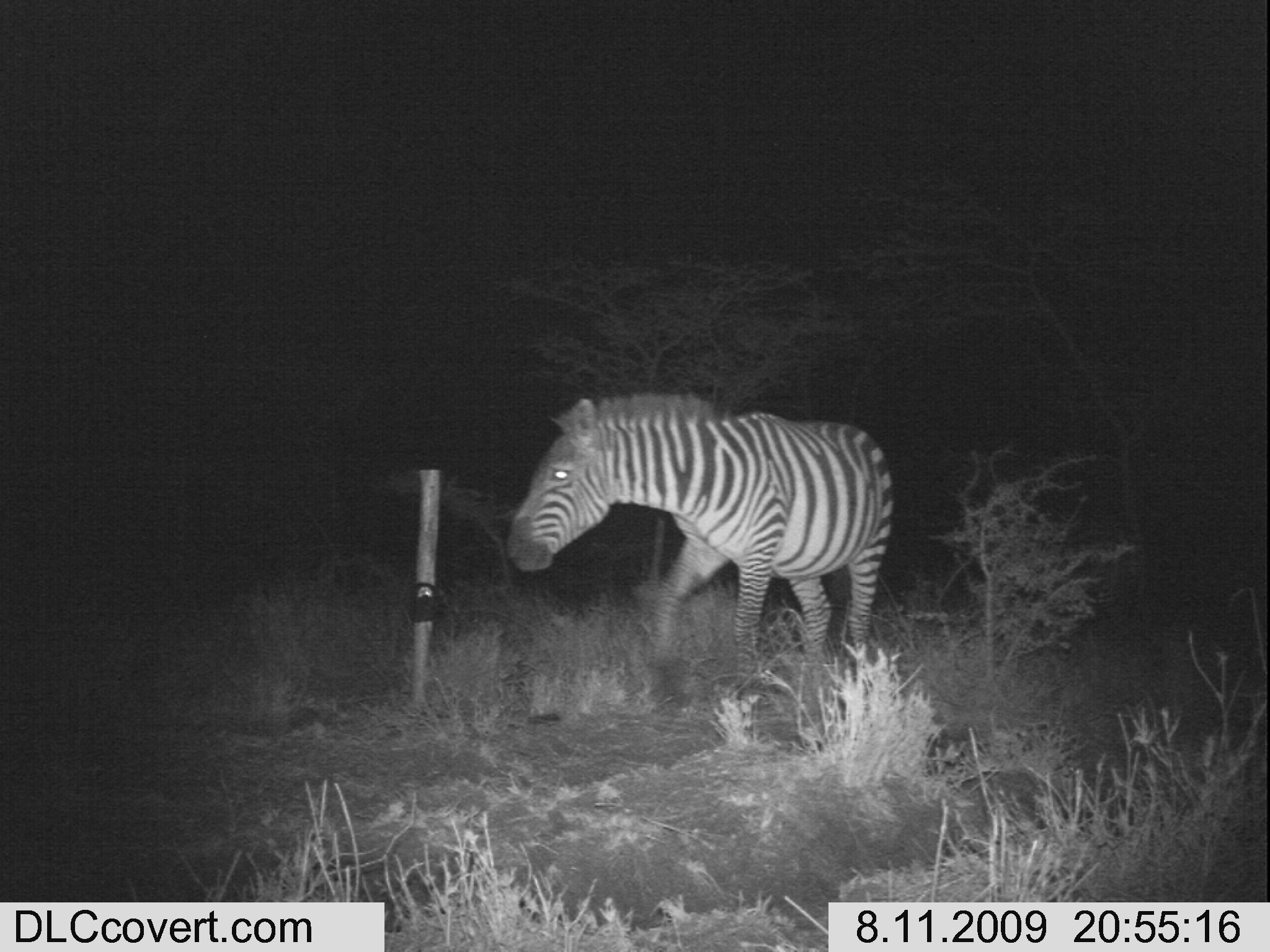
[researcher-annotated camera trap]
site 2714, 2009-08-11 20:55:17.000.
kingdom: Animalia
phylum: Chordata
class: Mammalia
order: Perissodactyla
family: Equidae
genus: Equus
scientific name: Equus quagga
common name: plains zebra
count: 1